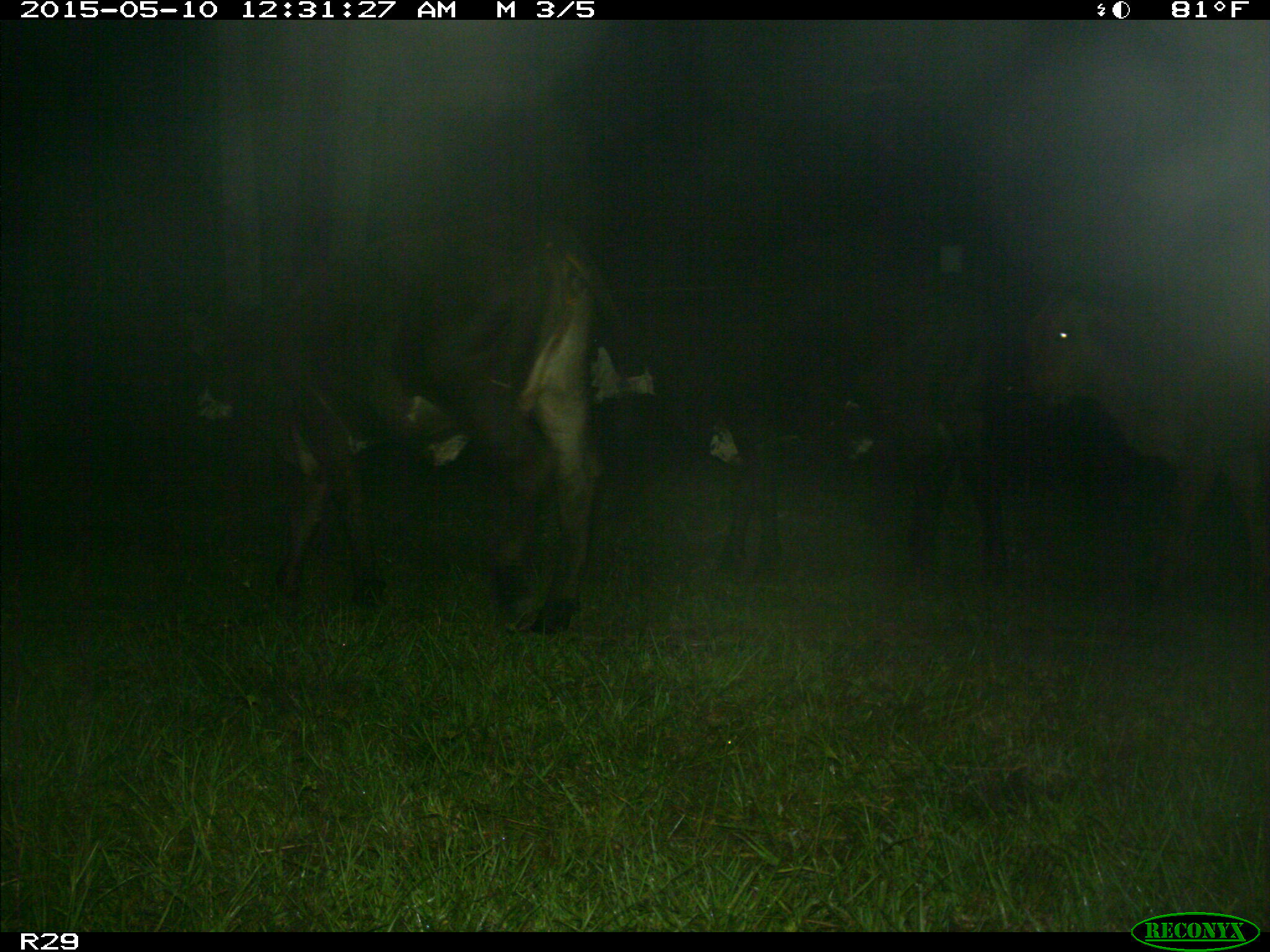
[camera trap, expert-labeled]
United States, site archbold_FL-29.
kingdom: Animalia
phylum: Chordata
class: Mammalia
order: Artiodactyla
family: Bovidae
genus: Bos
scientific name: Bos taurus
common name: domestic cow